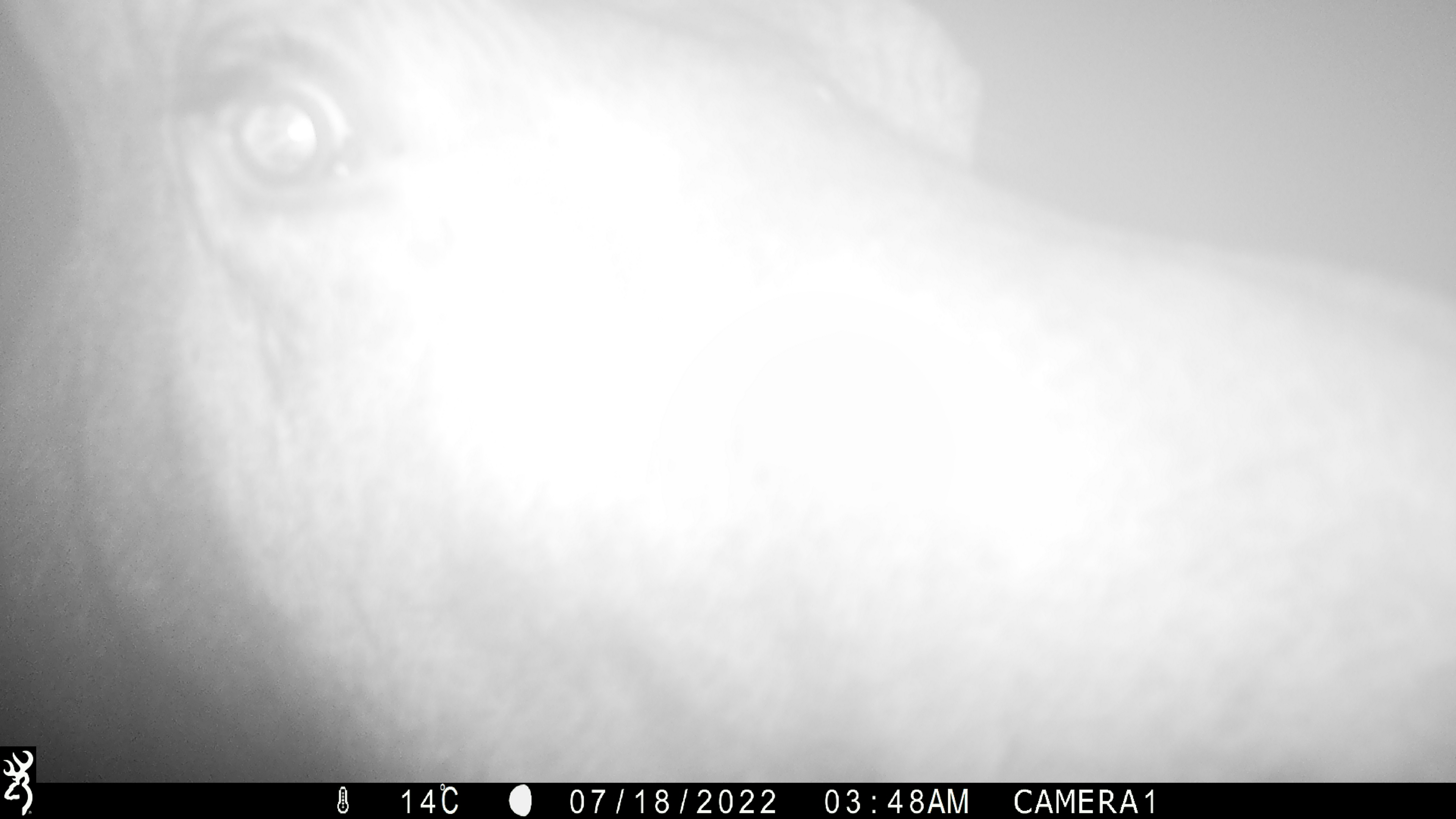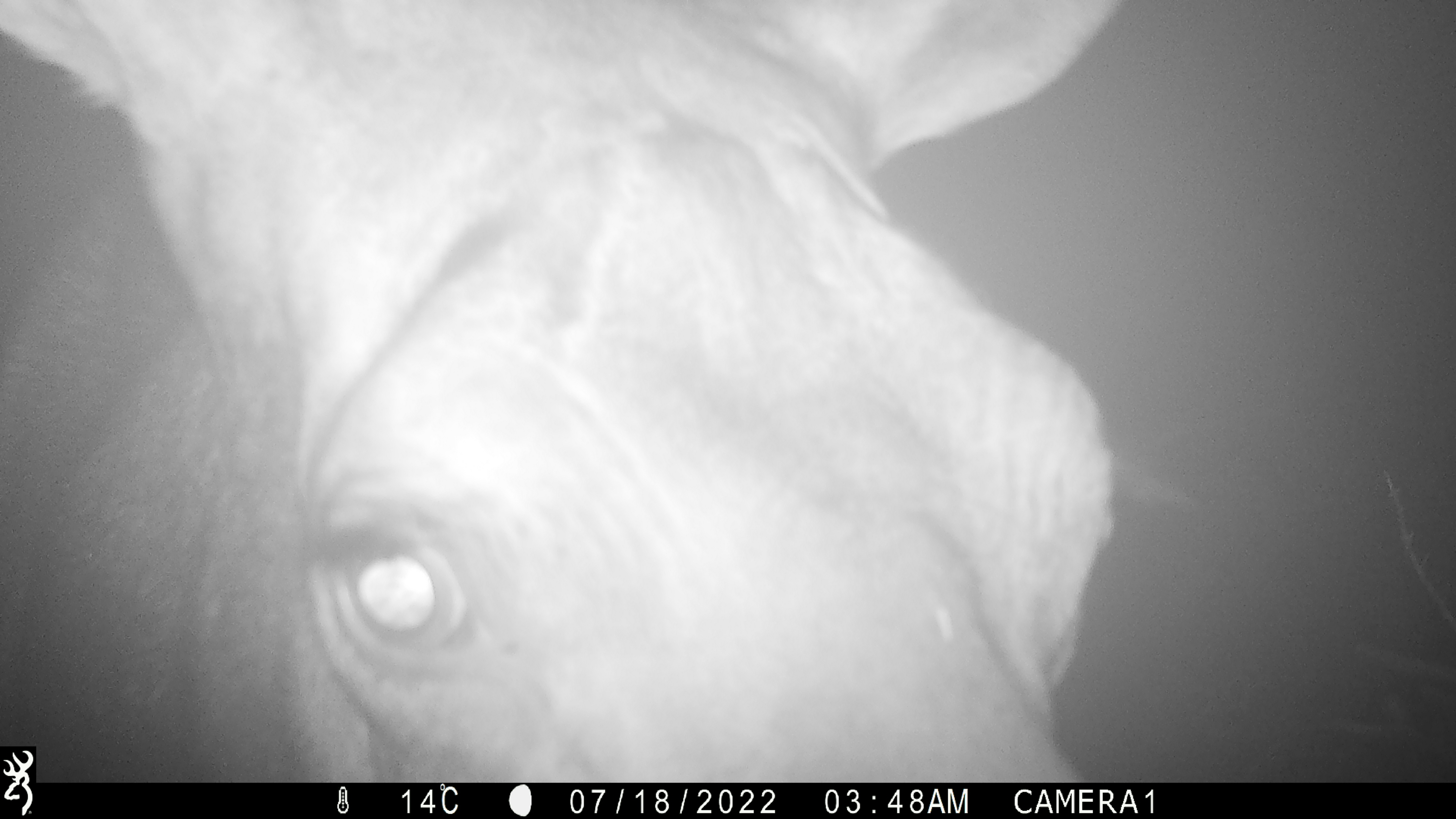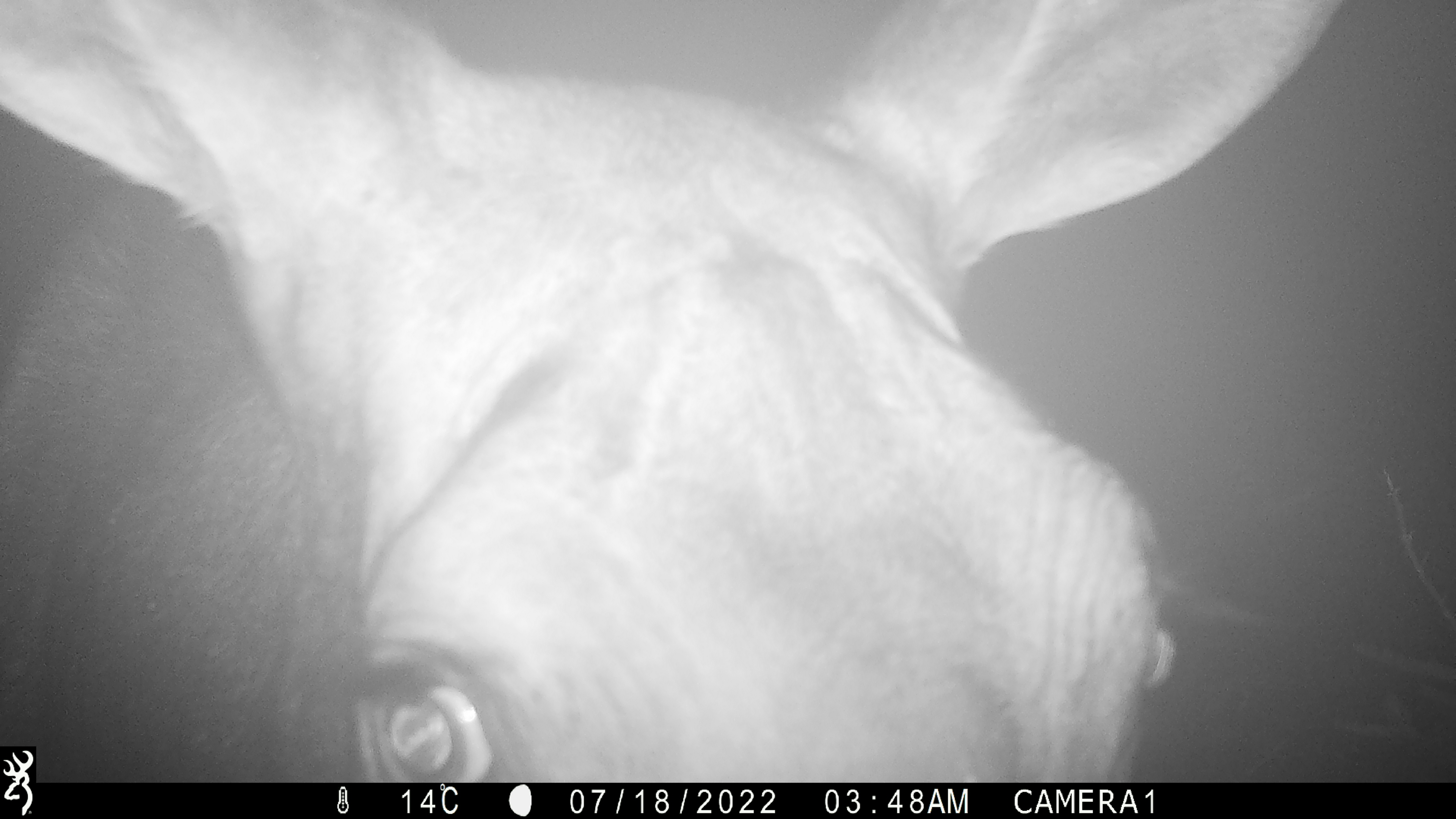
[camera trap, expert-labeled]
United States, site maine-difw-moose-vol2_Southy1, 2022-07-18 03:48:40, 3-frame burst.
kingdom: Animalia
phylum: Chordata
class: Mammalia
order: Artiodactyla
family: Cervidae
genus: Alces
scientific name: Alces alces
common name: moose